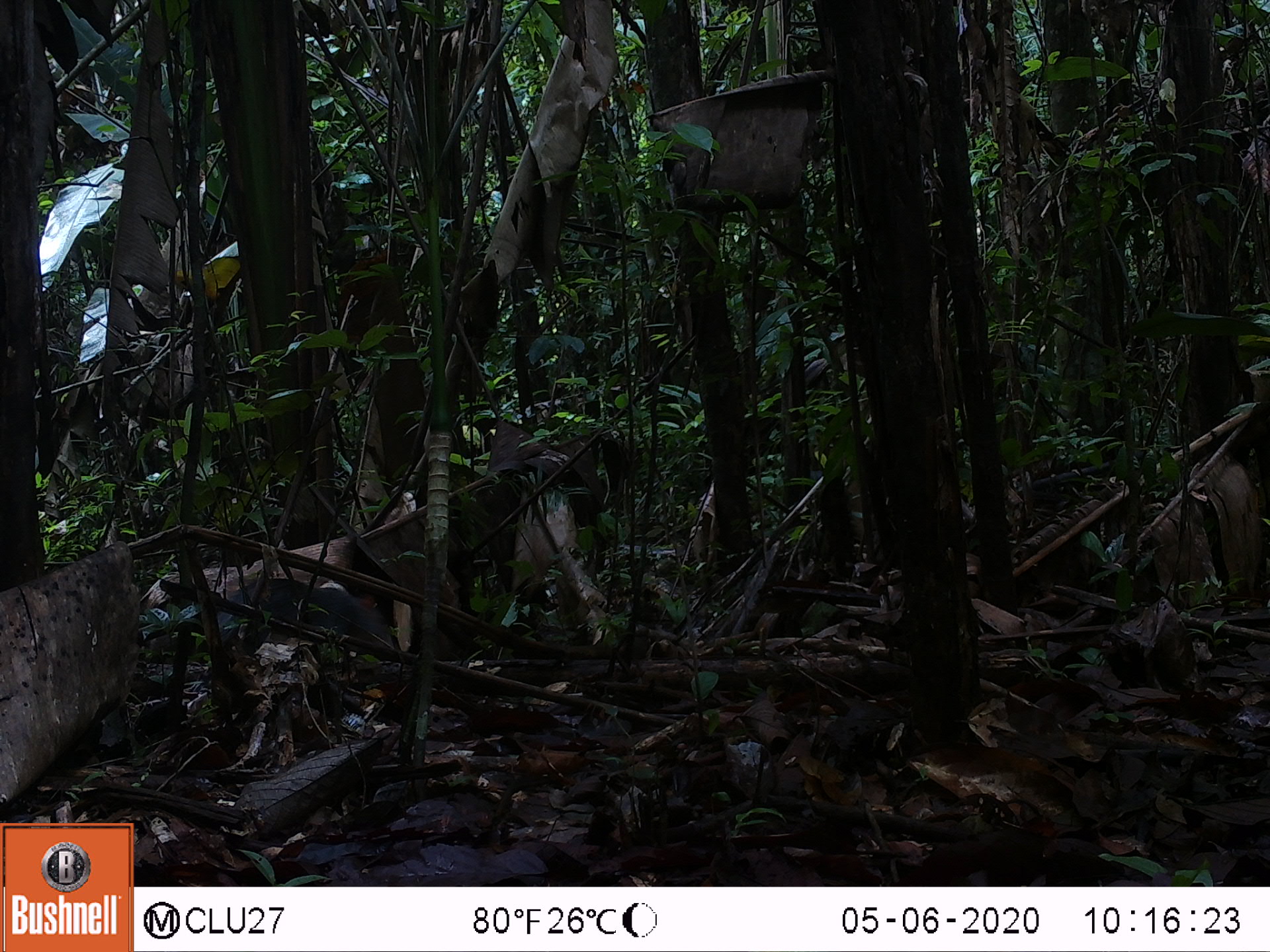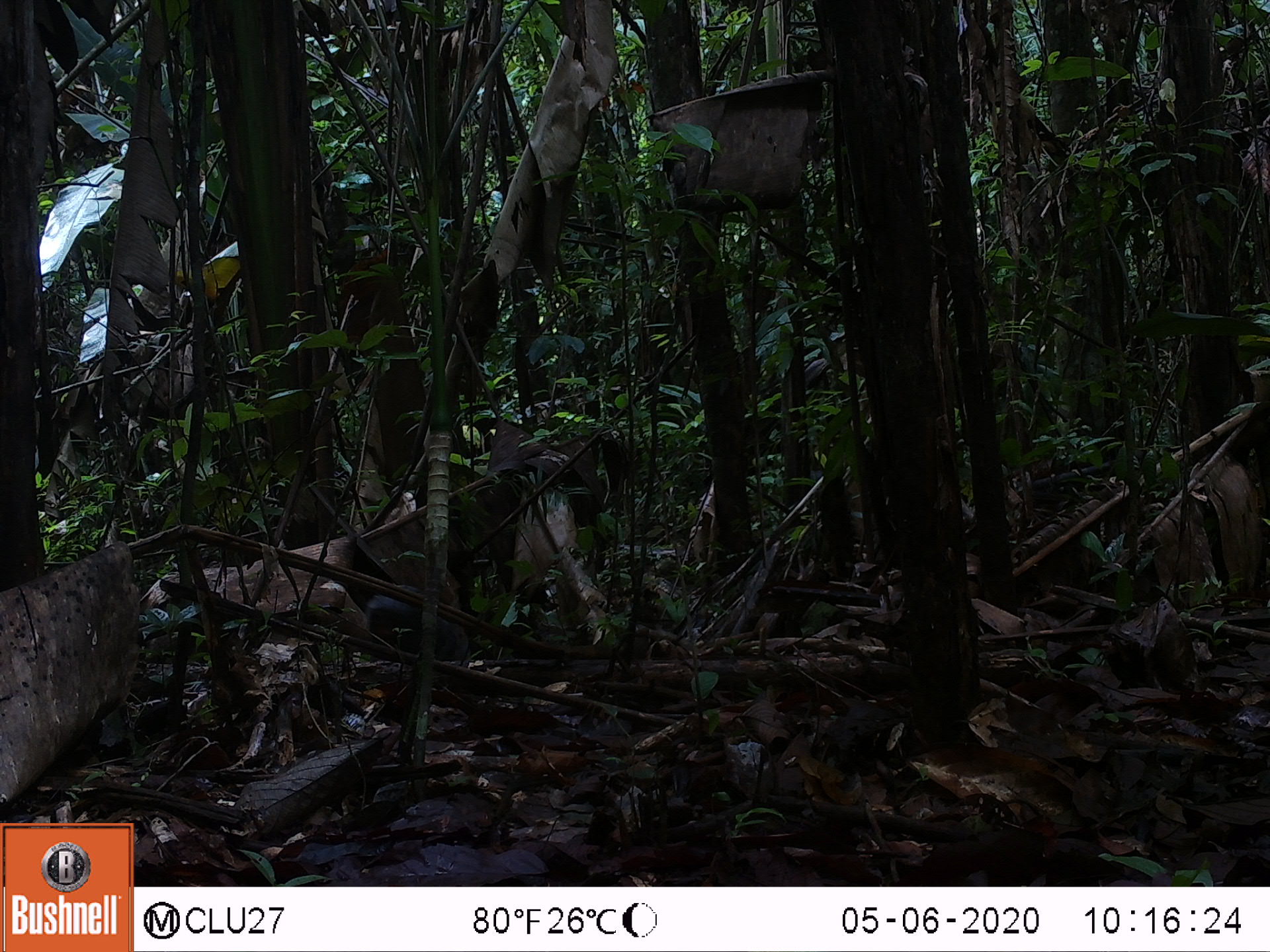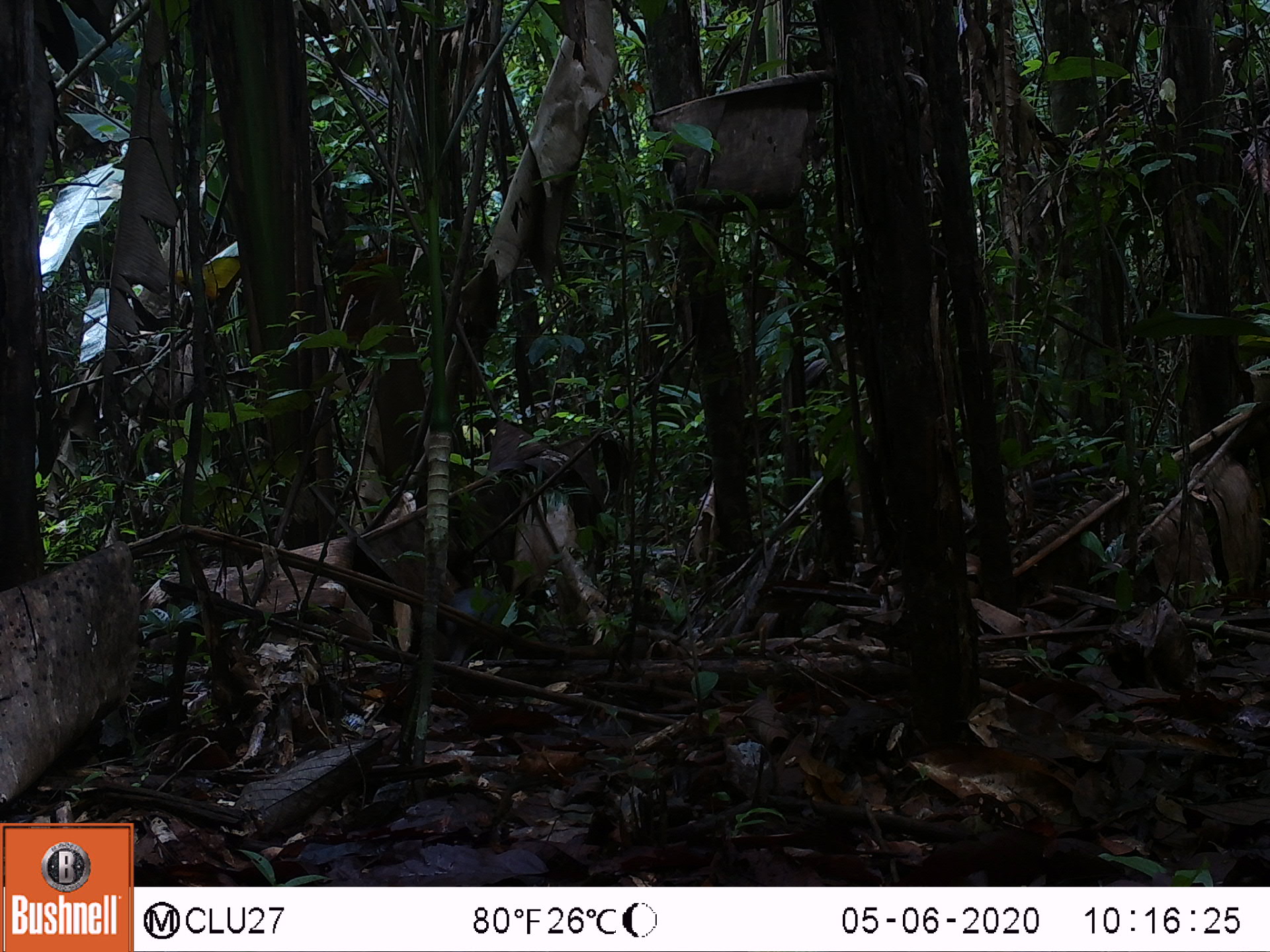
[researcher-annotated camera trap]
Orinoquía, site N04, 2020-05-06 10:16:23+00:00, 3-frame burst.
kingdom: Animalia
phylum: Chordata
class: Mammalia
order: Rodentia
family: Dasyproctidae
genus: Dasyprocta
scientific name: Dasyprocta fuliginosa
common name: black agouti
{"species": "black agouti (Dasyprocta fuliginosa)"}